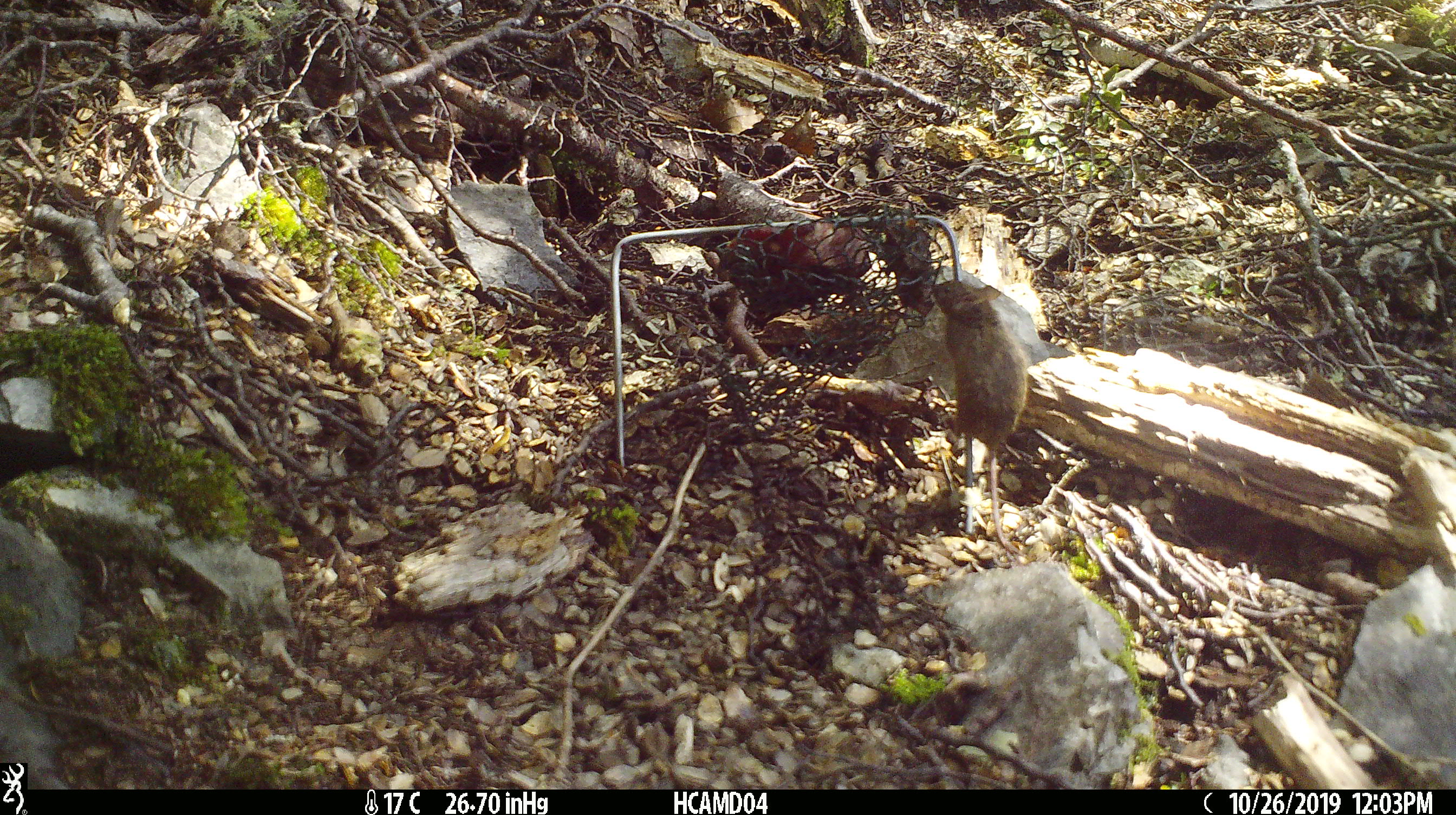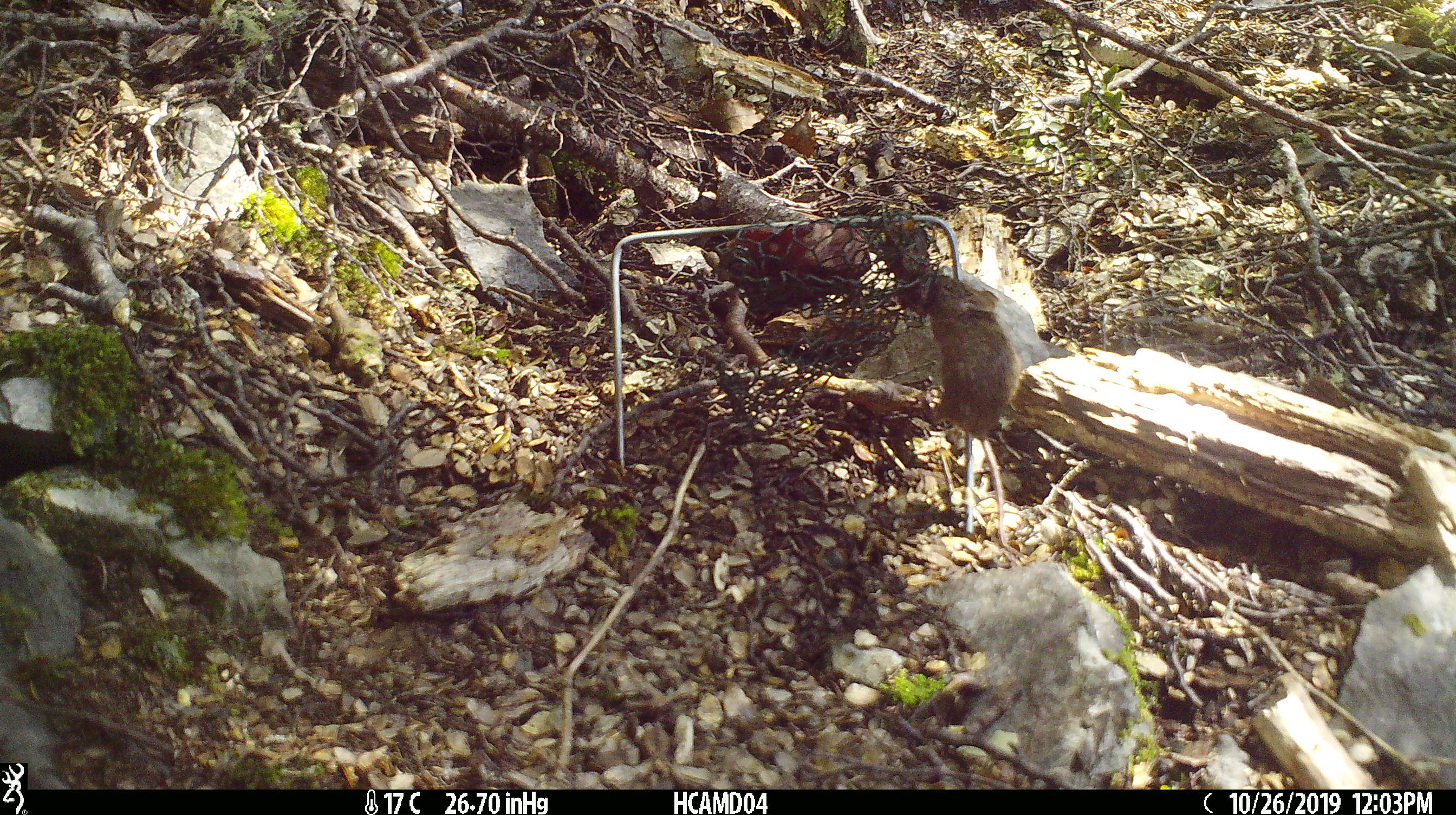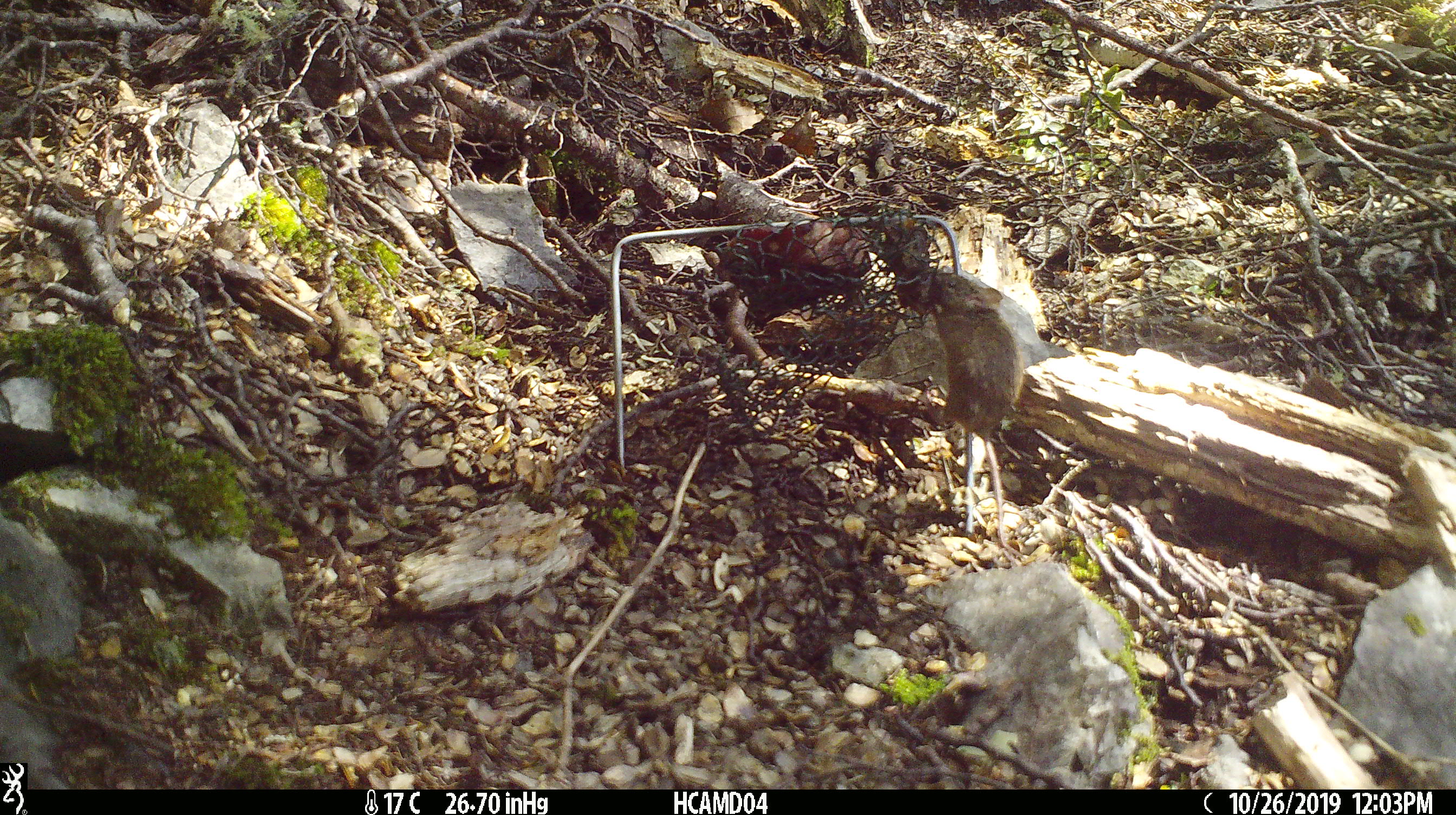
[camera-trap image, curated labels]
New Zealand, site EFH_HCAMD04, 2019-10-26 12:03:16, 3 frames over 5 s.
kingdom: Animalia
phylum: Chordata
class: Mammalia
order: Rodentia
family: Muridae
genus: Mus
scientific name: Mus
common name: mouse